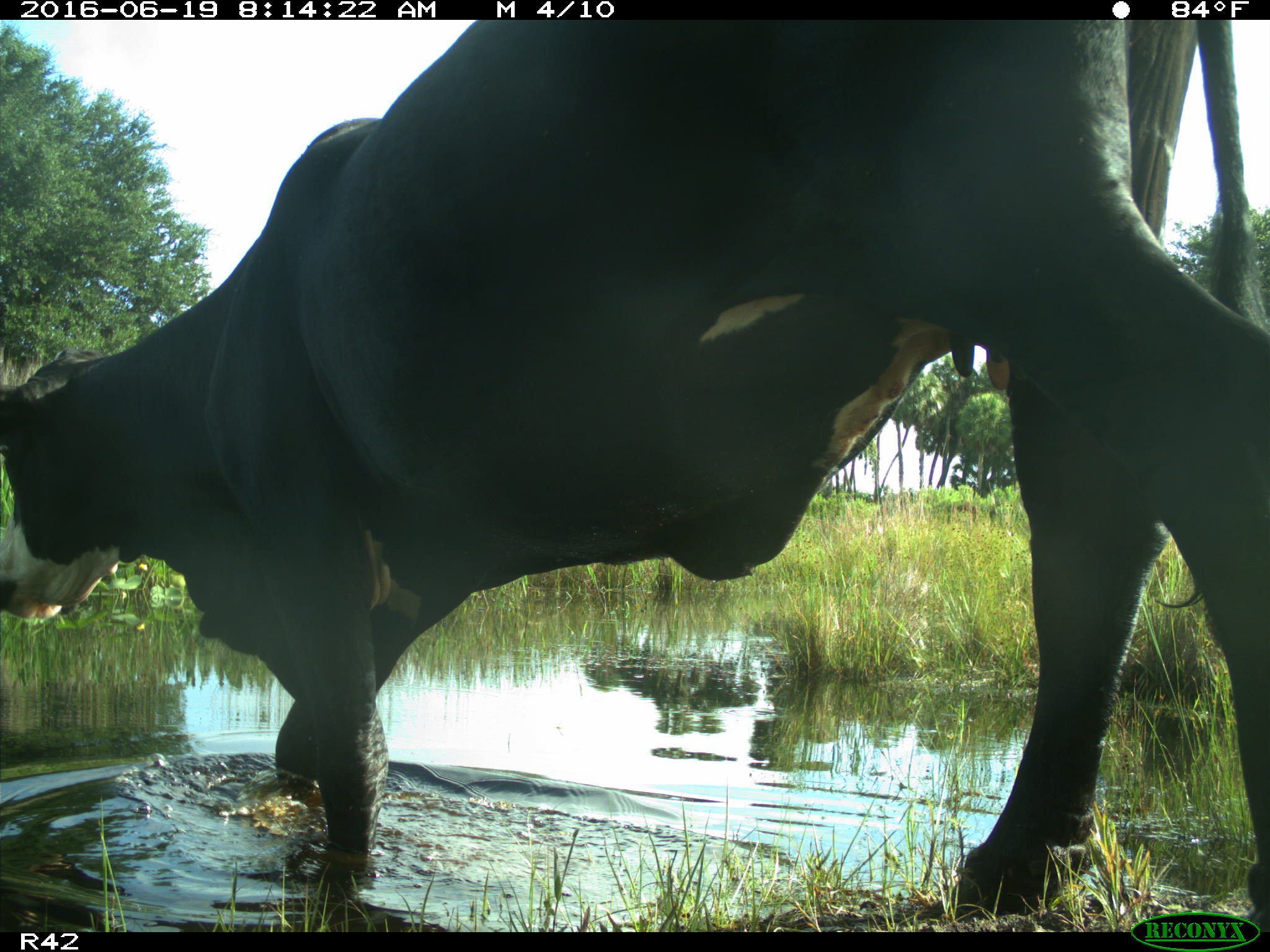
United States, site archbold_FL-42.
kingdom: Animalia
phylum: Chordata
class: Mammalia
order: Artiodactyla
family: Bovidae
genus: Bos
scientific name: Bos taurus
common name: domestic cow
Bos taurus (domestic cow).